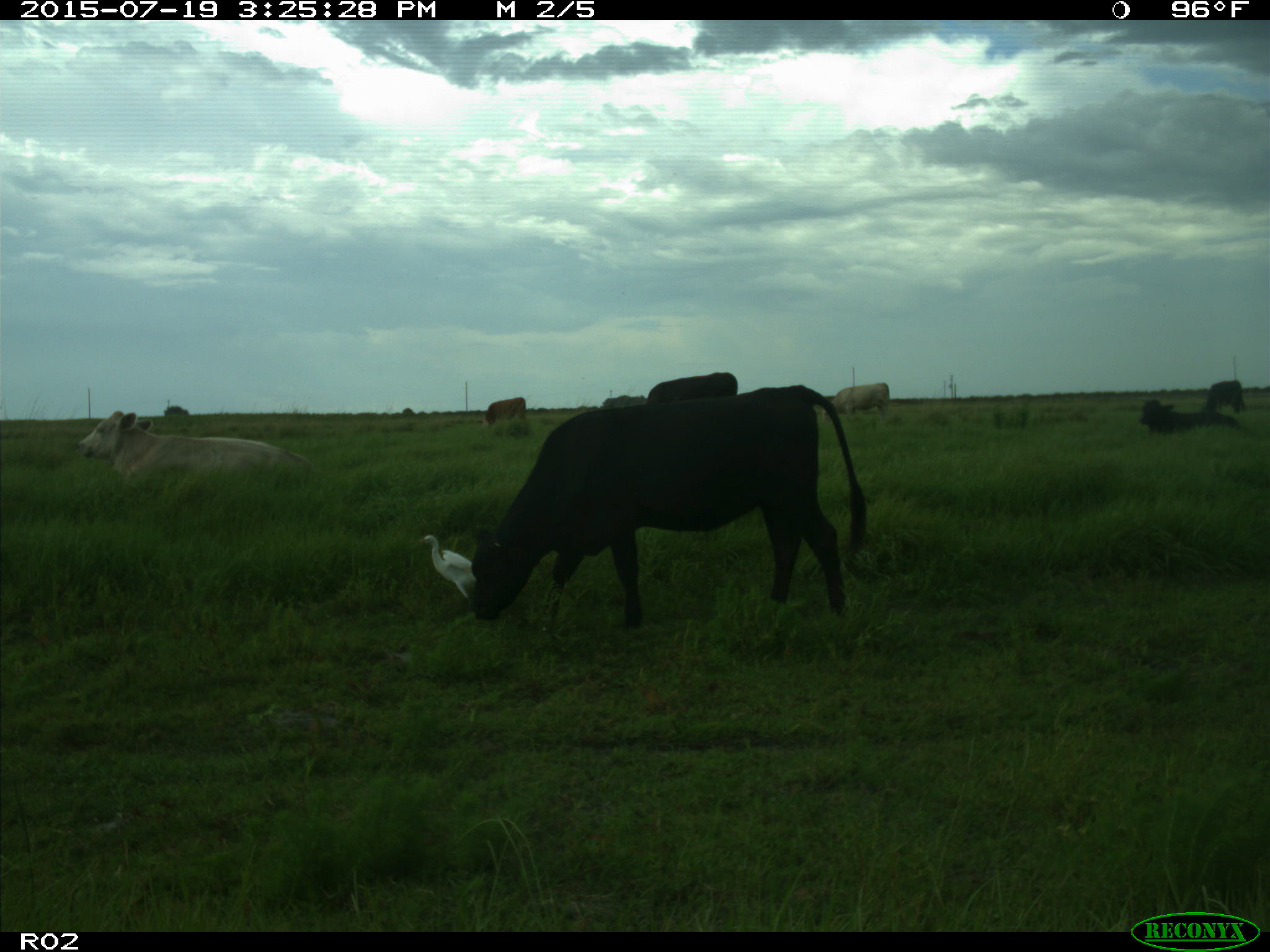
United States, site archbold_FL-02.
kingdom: Animalia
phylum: Chordata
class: Mammalia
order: Artiodactyla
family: Bovidae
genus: Bos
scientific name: Bos taurus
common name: domestic cow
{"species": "Bos taurus (domestic cow)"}